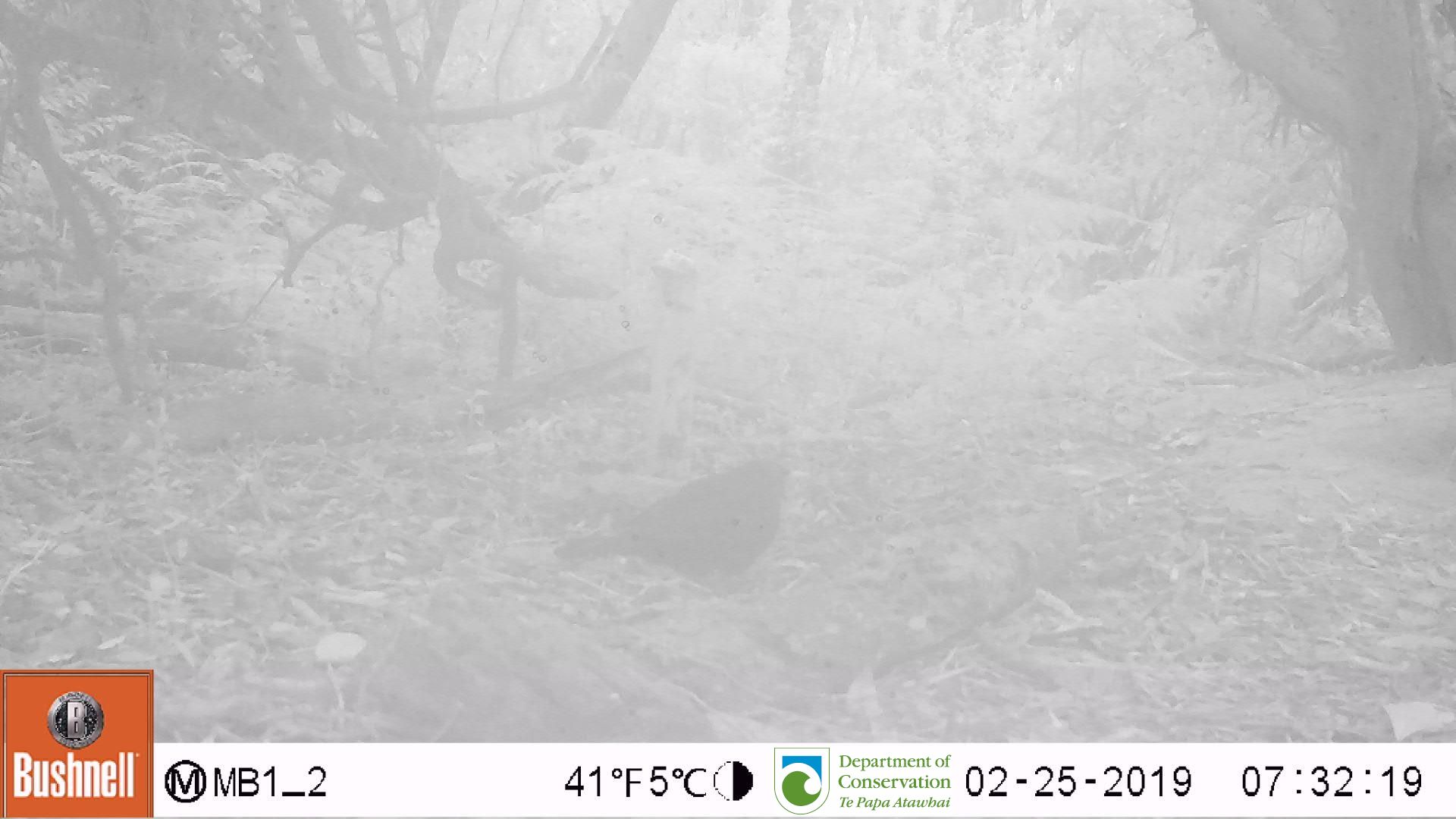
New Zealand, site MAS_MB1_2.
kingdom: Animalia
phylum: Chordata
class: Aves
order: Passeriformes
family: Turdidae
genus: Turdus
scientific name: Turdus merula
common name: eurasian blackbird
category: blackbird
Blackbird (eurasian blackbird) (Turdus merula).